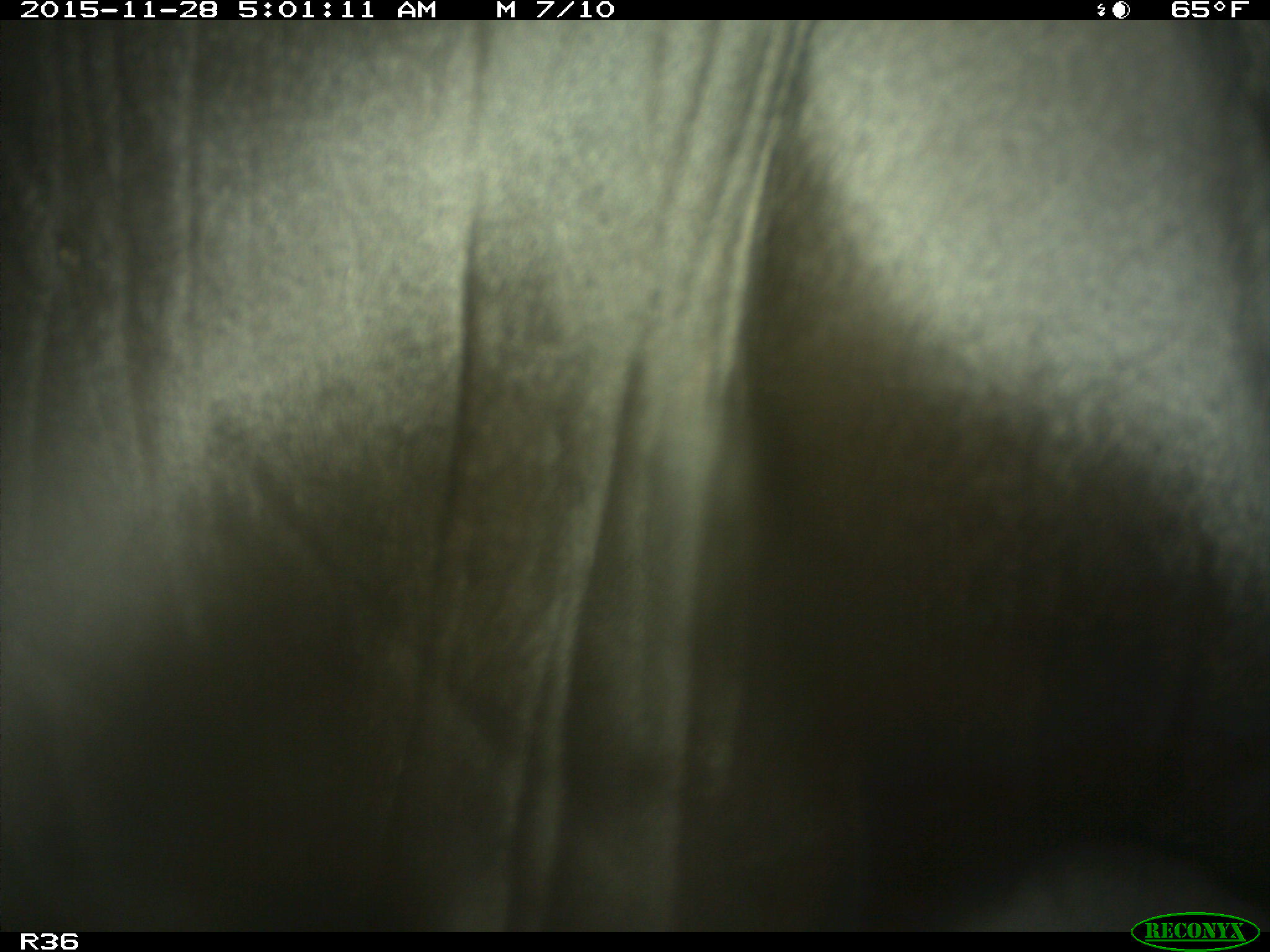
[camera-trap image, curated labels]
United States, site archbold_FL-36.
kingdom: Animalia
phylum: Chordata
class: Mammalia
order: Artiodactyla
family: Bovidae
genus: Bos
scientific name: Bos taurus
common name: domestic cow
Bos taurus (domestic cow).